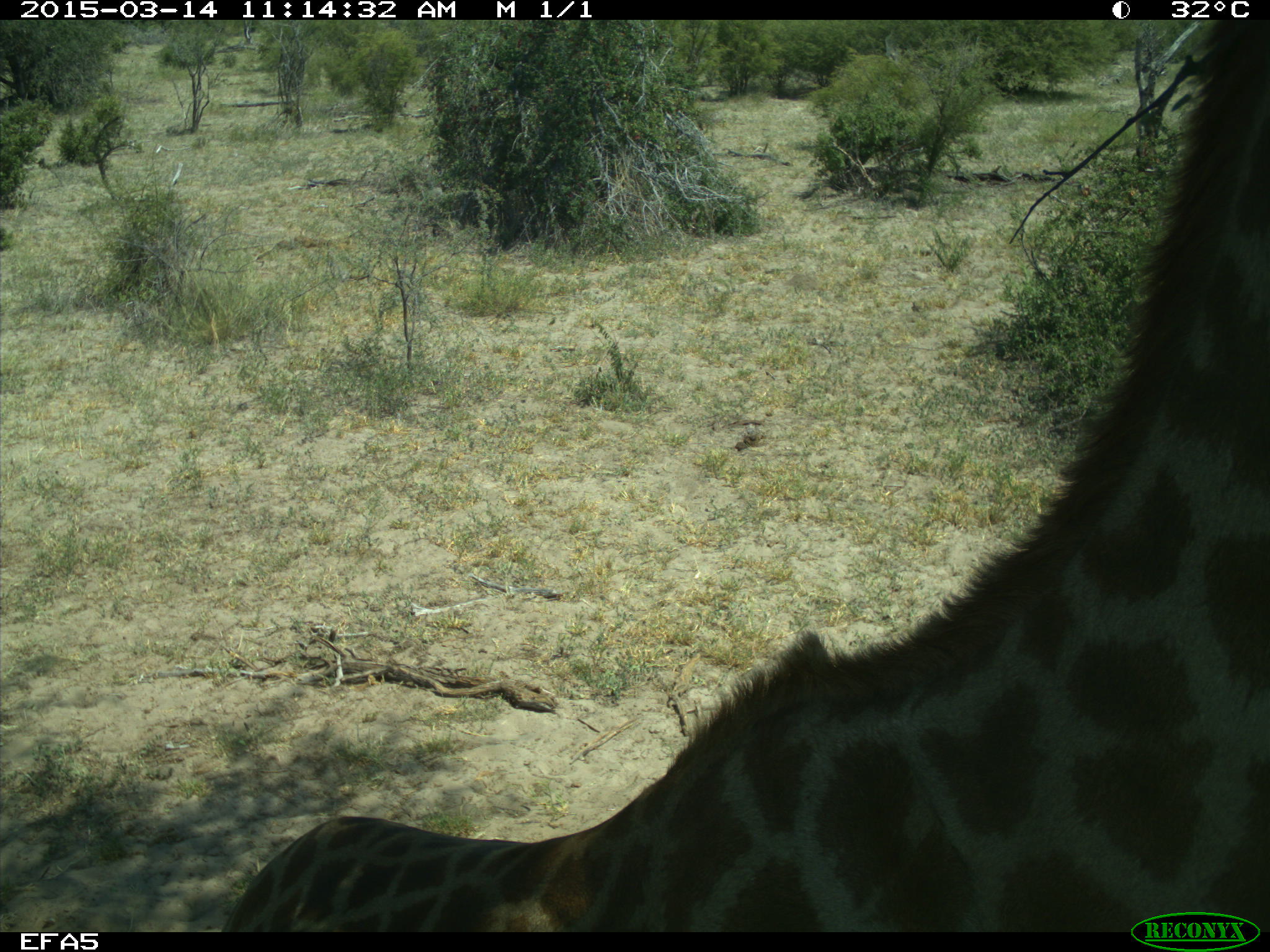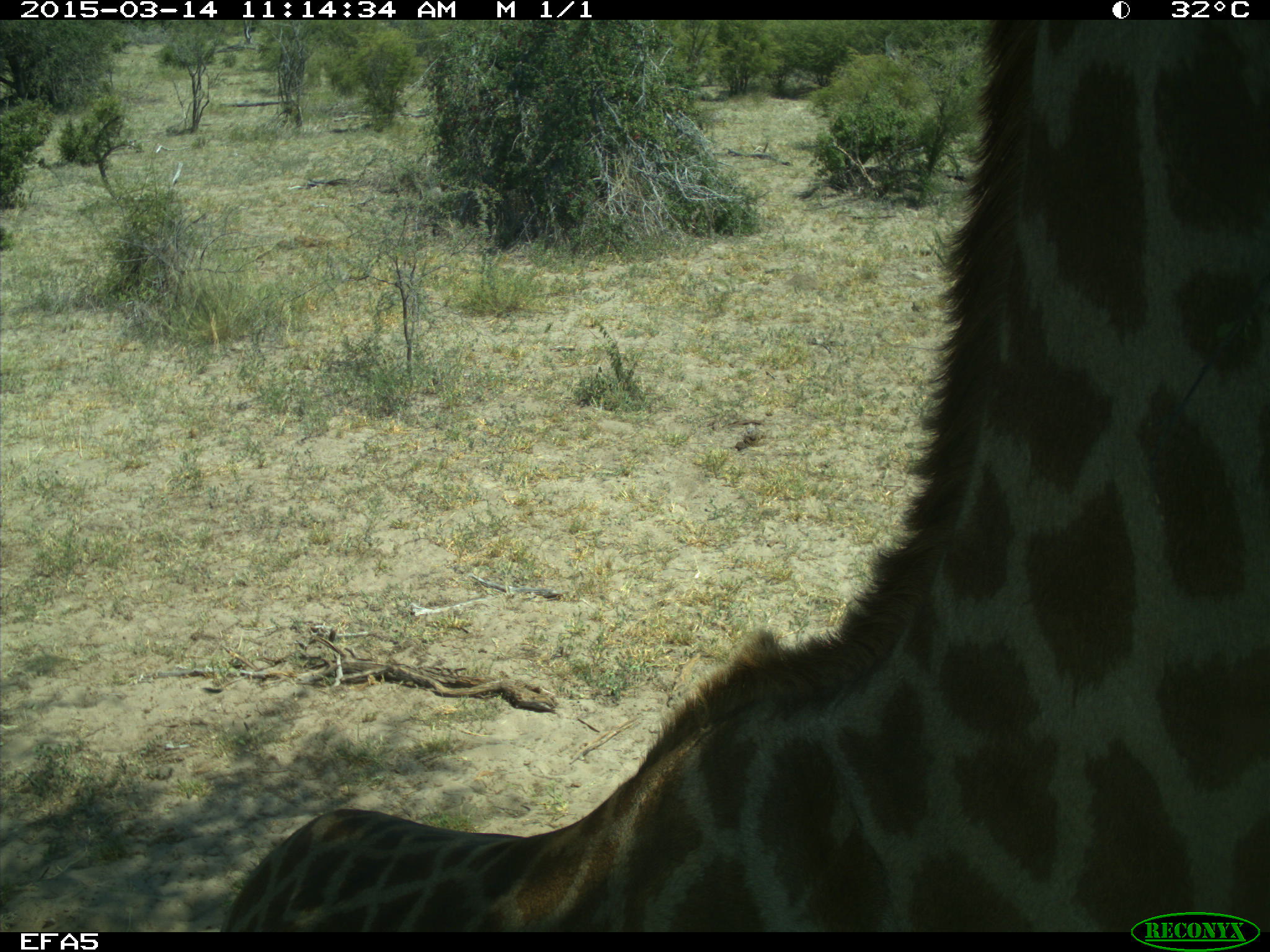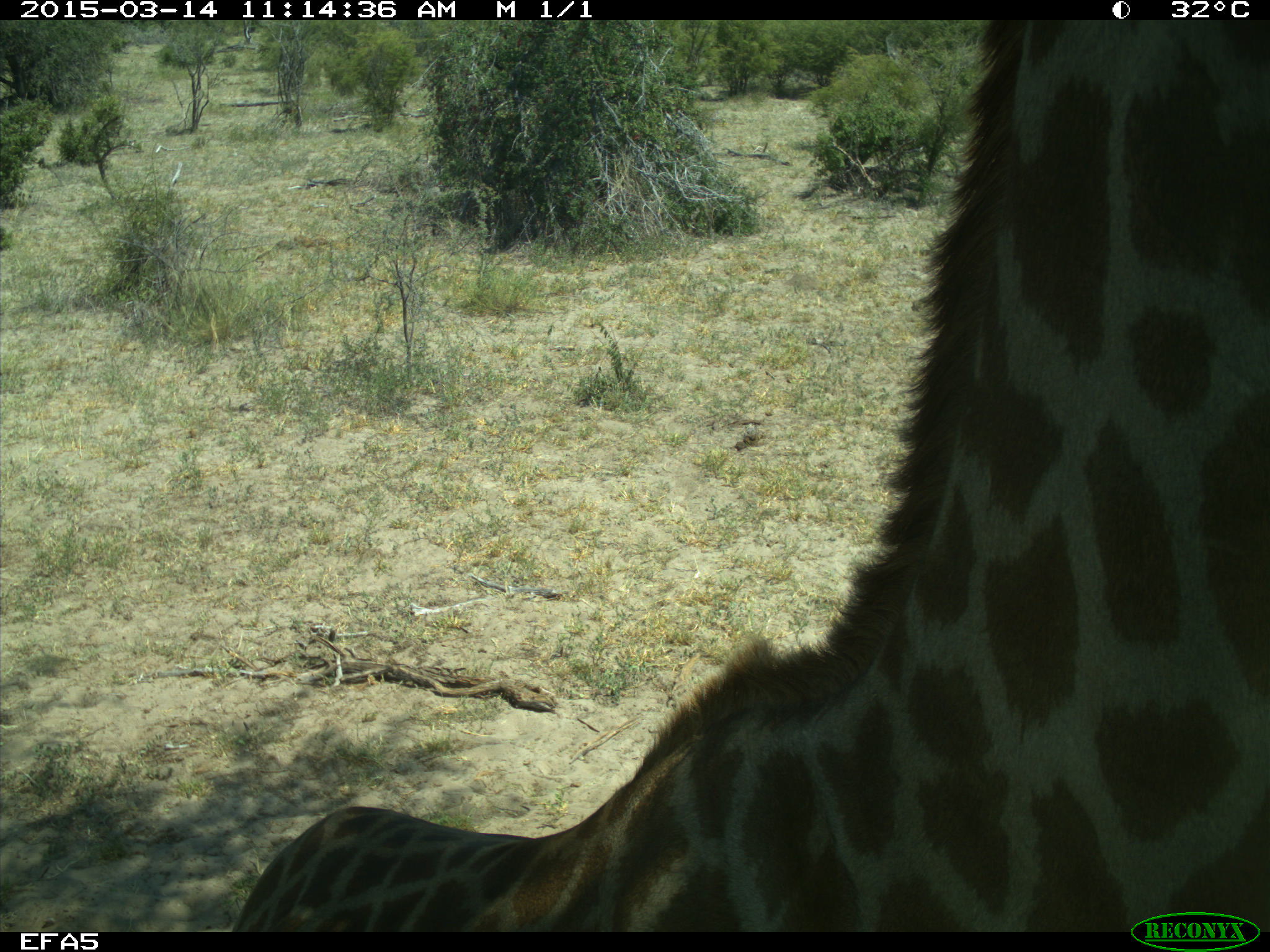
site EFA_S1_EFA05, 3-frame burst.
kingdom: Animalia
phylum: Chordata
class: Mammalia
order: Artiodactyla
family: Giraffidae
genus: Giraffa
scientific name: Giraffa camelopardalis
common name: giraffe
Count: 1.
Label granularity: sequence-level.